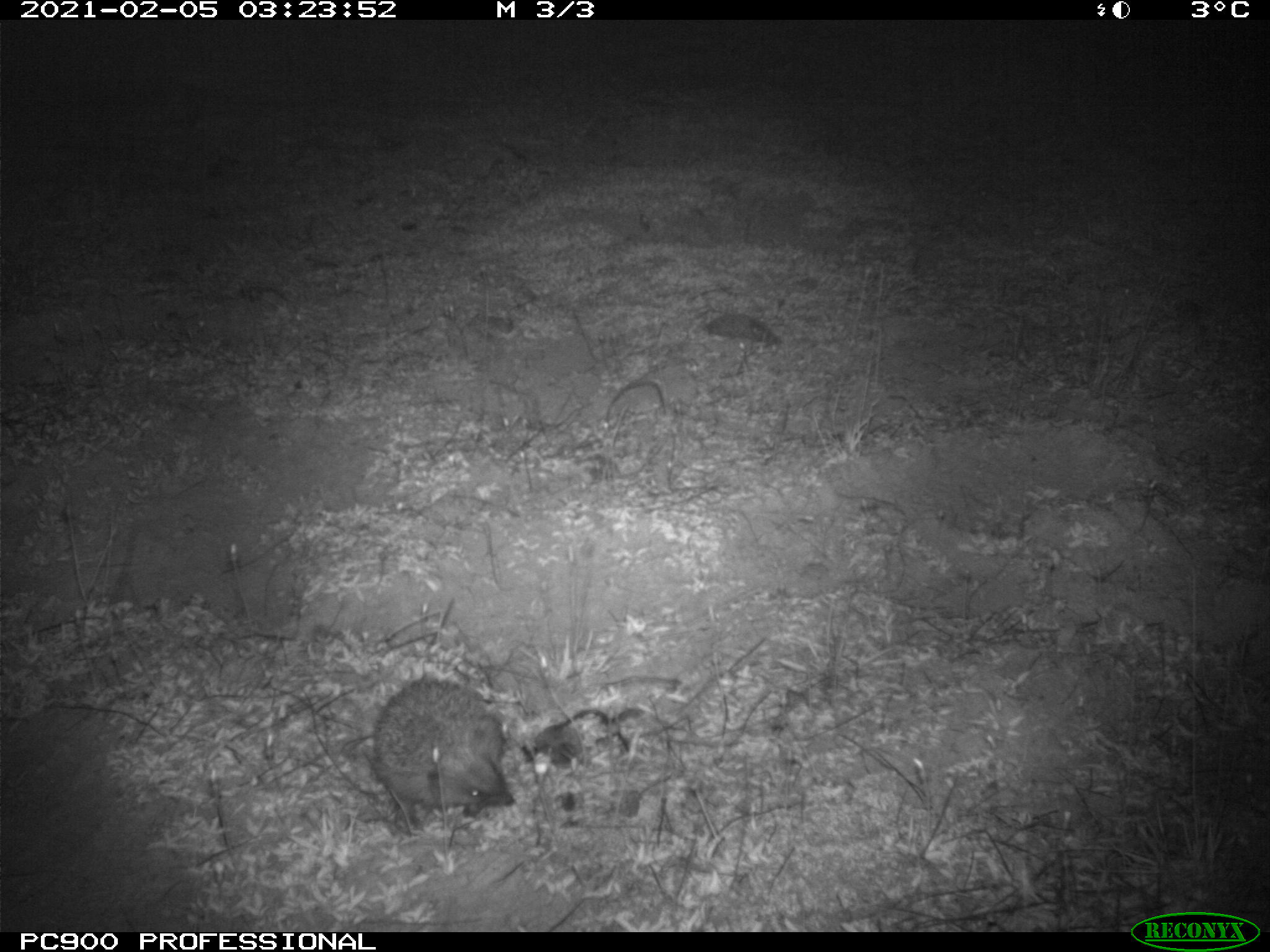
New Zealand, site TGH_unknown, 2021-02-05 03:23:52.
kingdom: Animalia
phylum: Chordata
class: Mammalia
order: Eulipotyphla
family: Erinaceidae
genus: Erinaceus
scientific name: Erinaceus europaeus europaeus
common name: european hedgehog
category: hedgehog